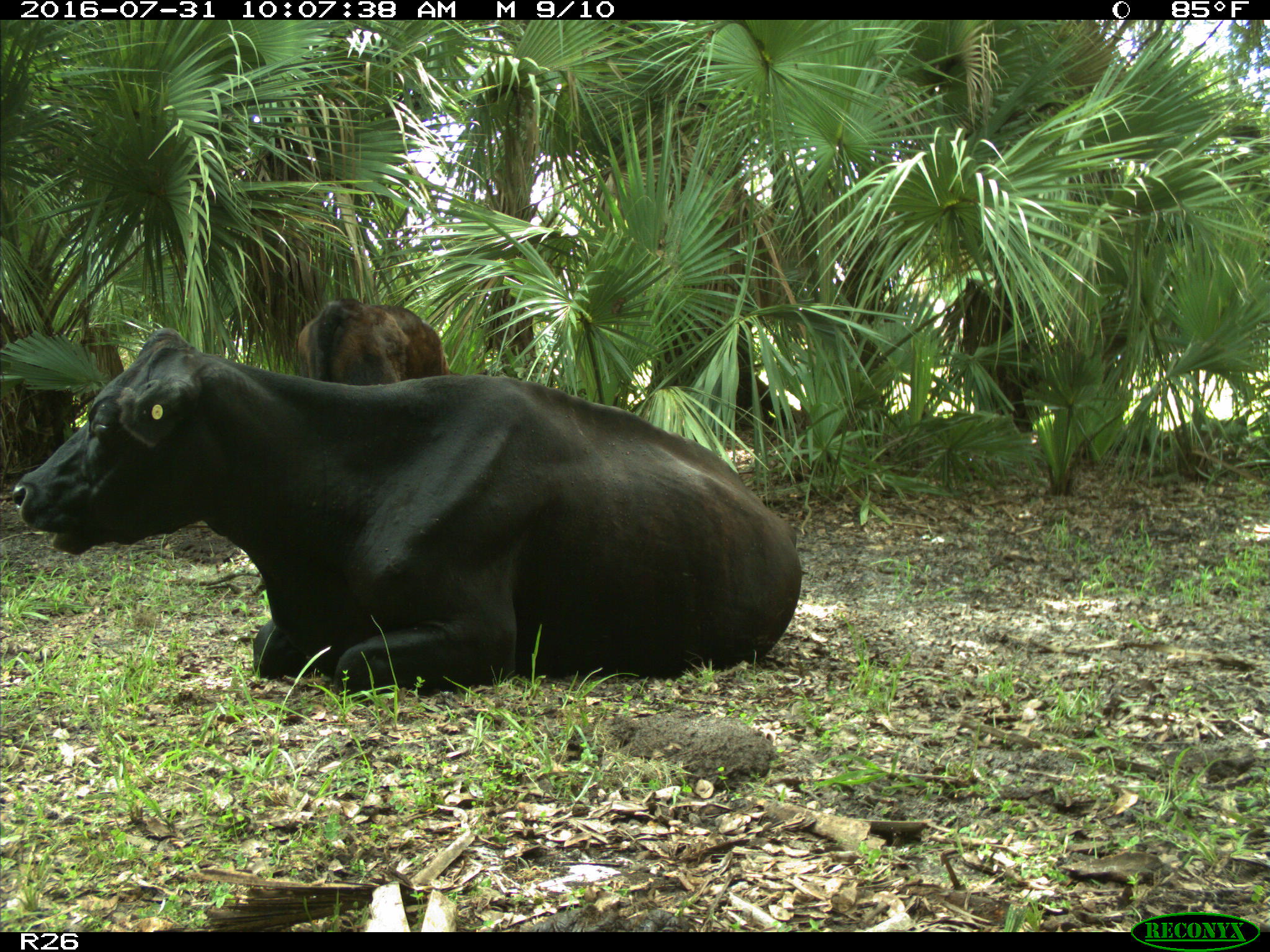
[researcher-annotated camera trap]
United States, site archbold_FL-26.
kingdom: Animalia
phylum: Chordata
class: Mammalia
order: Artiodactyla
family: Bovidae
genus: Bos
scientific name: Bos taurus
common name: domestic cow